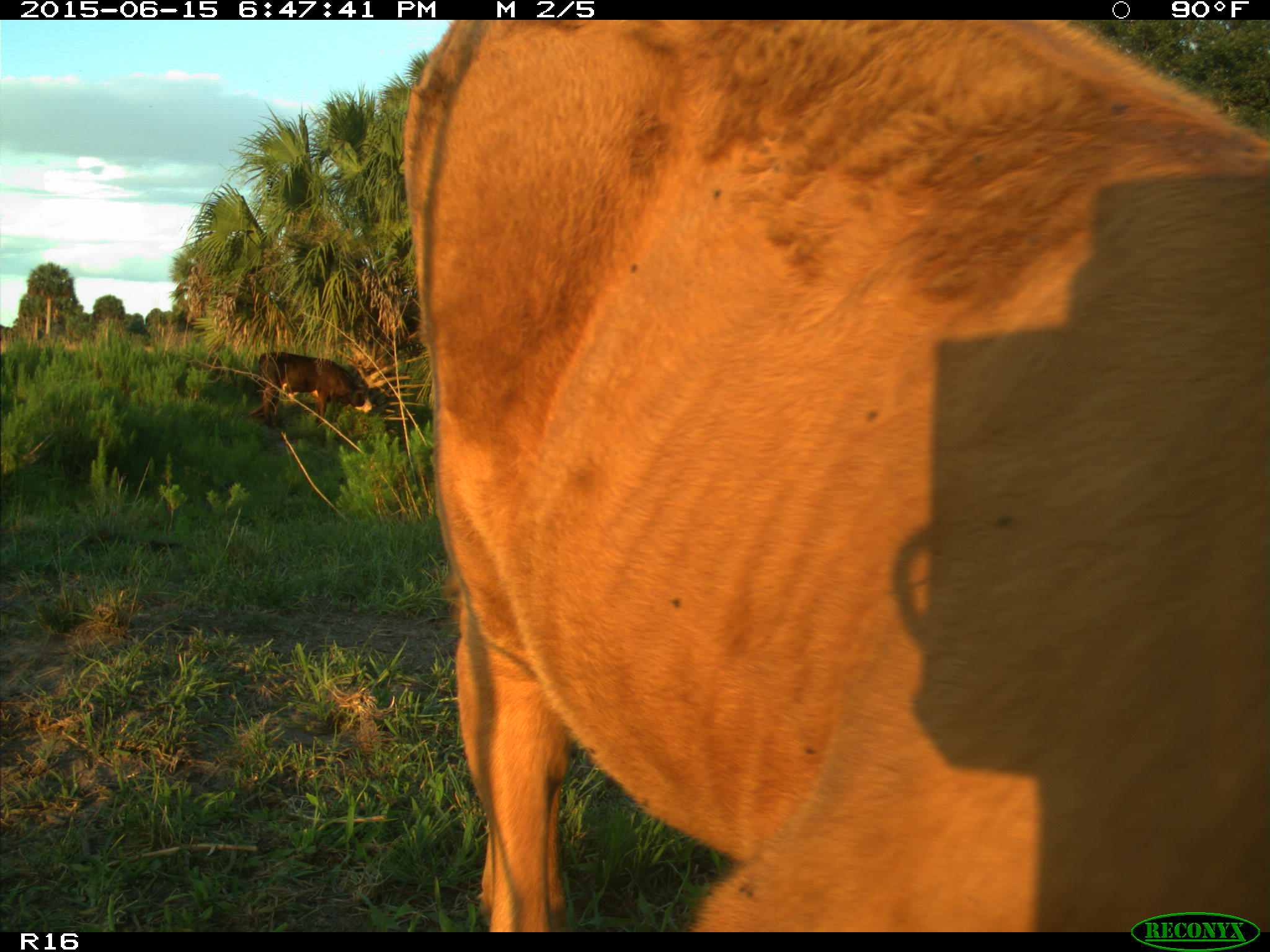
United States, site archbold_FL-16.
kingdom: Animalia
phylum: Chordata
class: Mammalia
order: Artiodactyla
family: Bovidae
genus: Bos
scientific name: Bos taurus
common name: domestic cow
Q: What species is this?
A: Bos taurus (domestic cow).